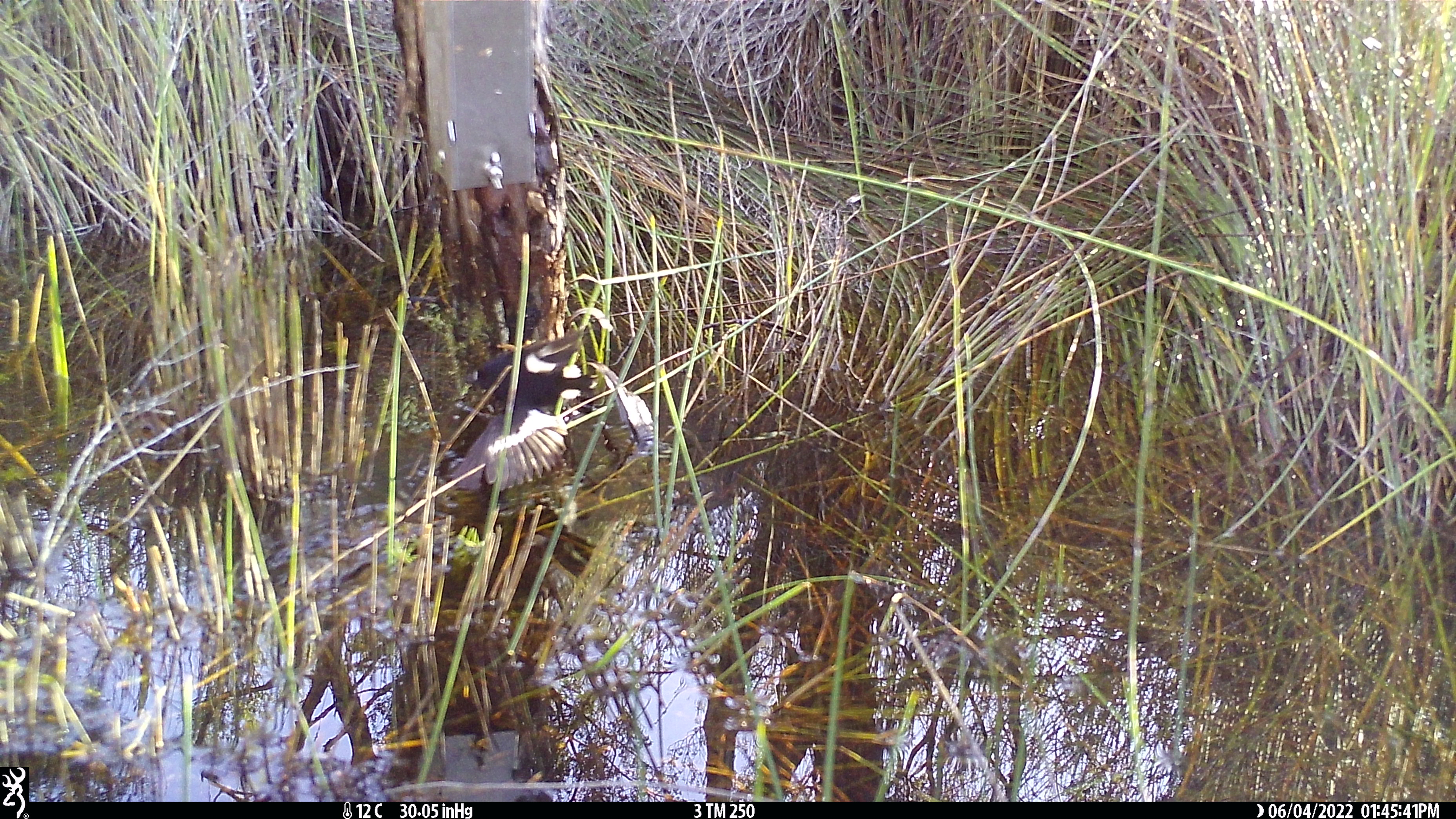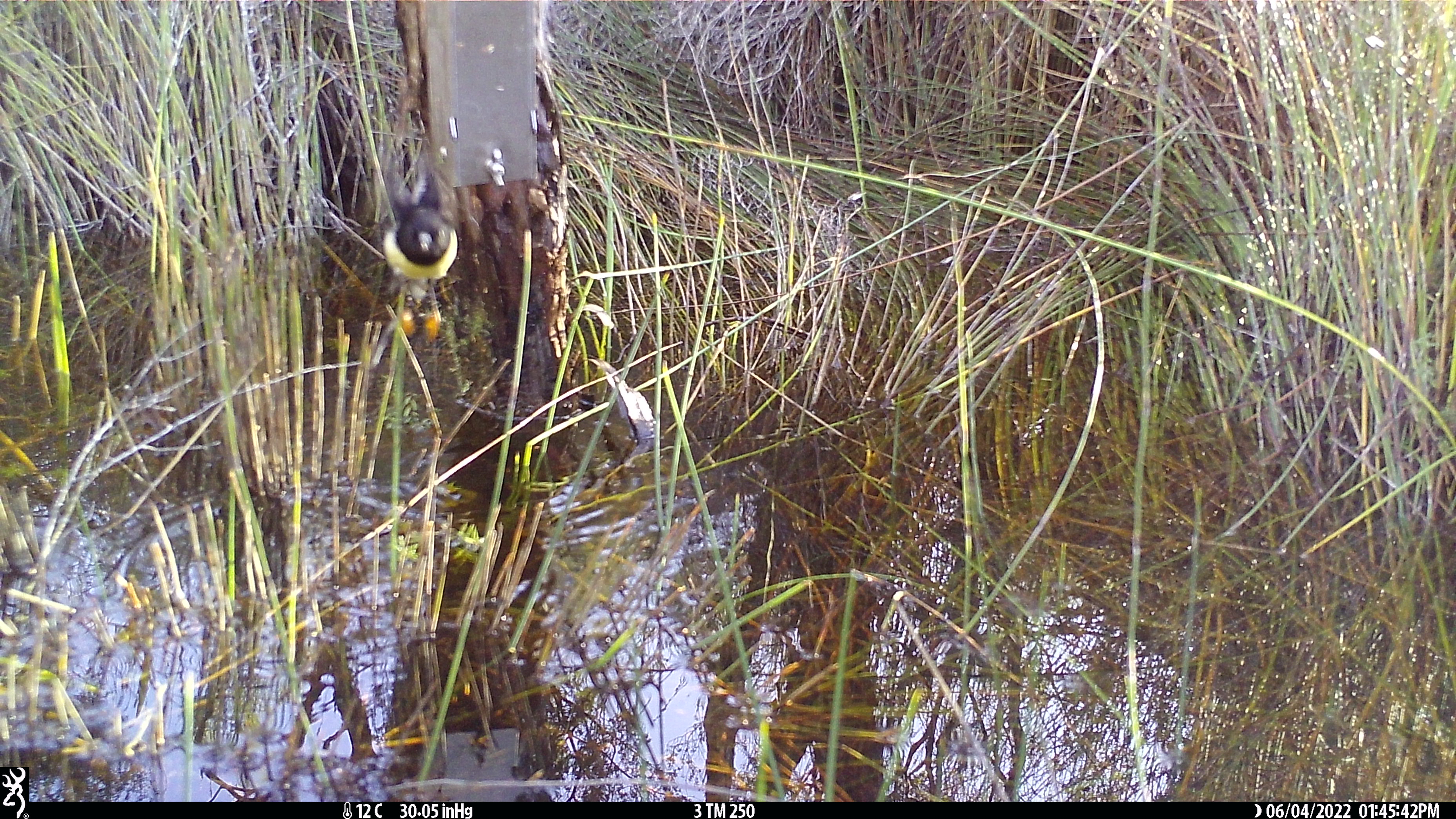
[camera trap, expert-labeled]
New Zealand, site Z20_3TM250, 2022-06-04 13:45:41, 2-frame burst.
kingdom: Animalia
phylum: Chordata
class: Aves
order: Passeriformes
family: Petroicidae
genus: Petroica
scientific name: Petroica macrocephala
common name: tomtit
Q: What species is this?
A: Tomtit (Petroica macrocephala).